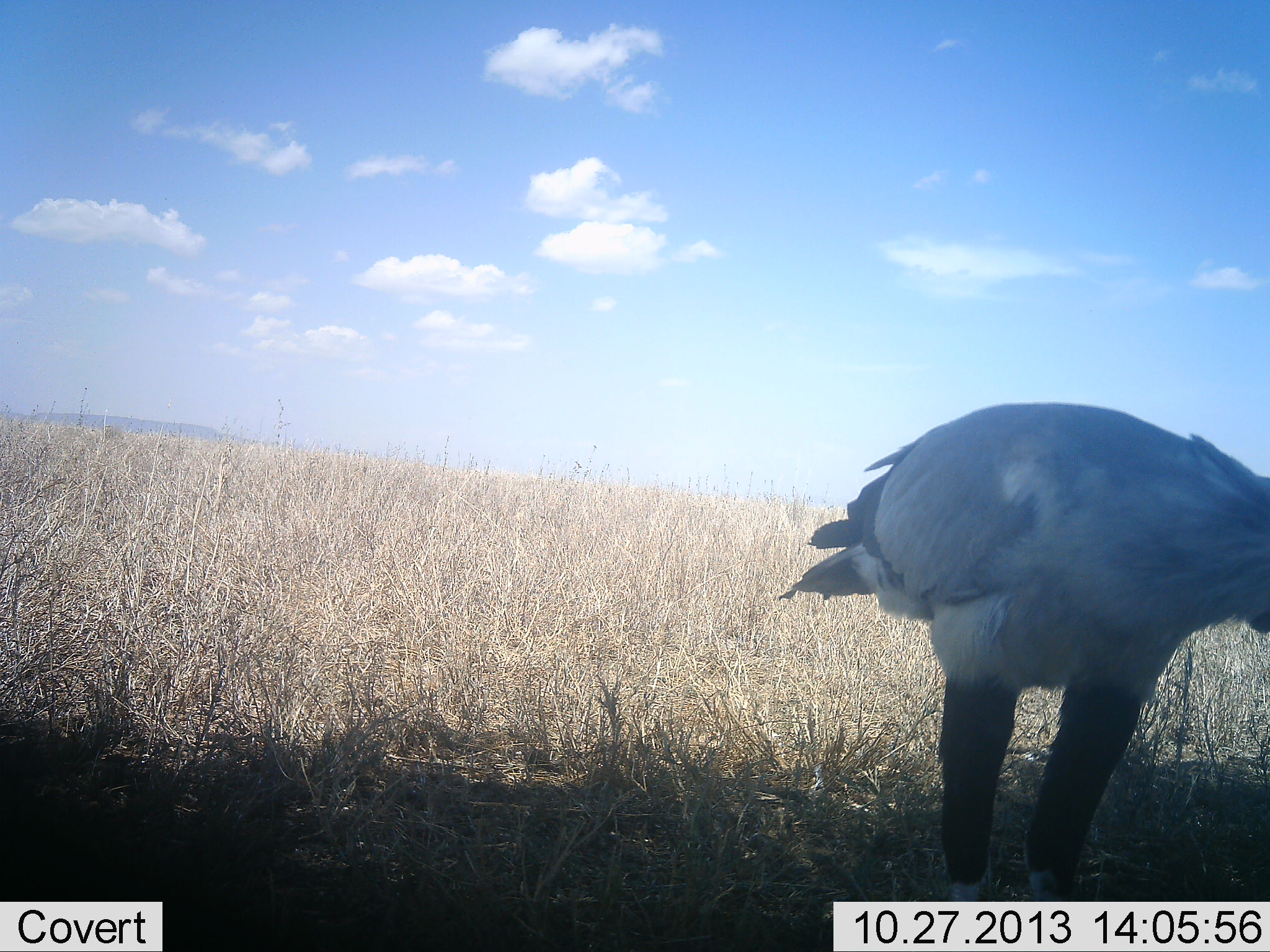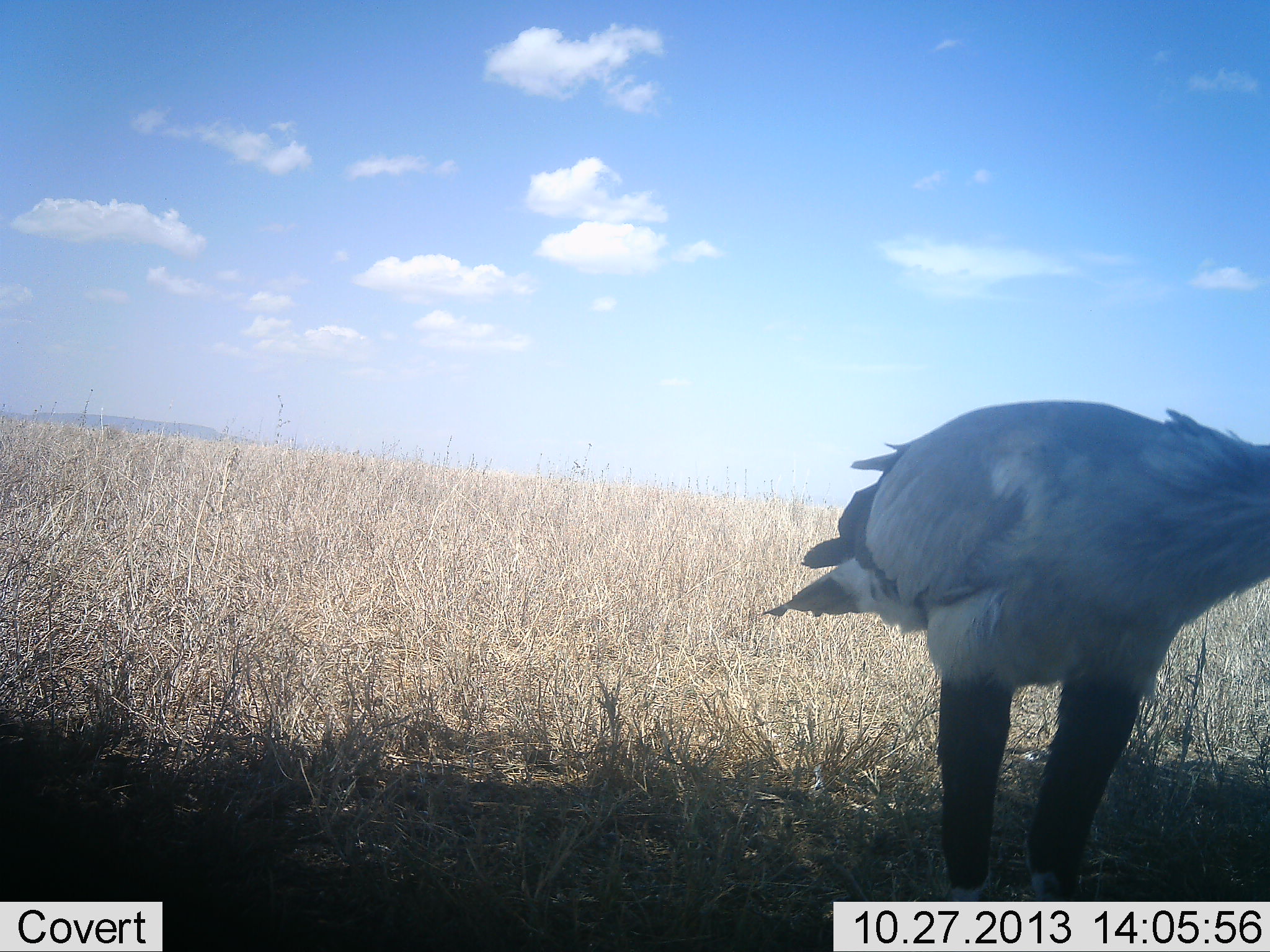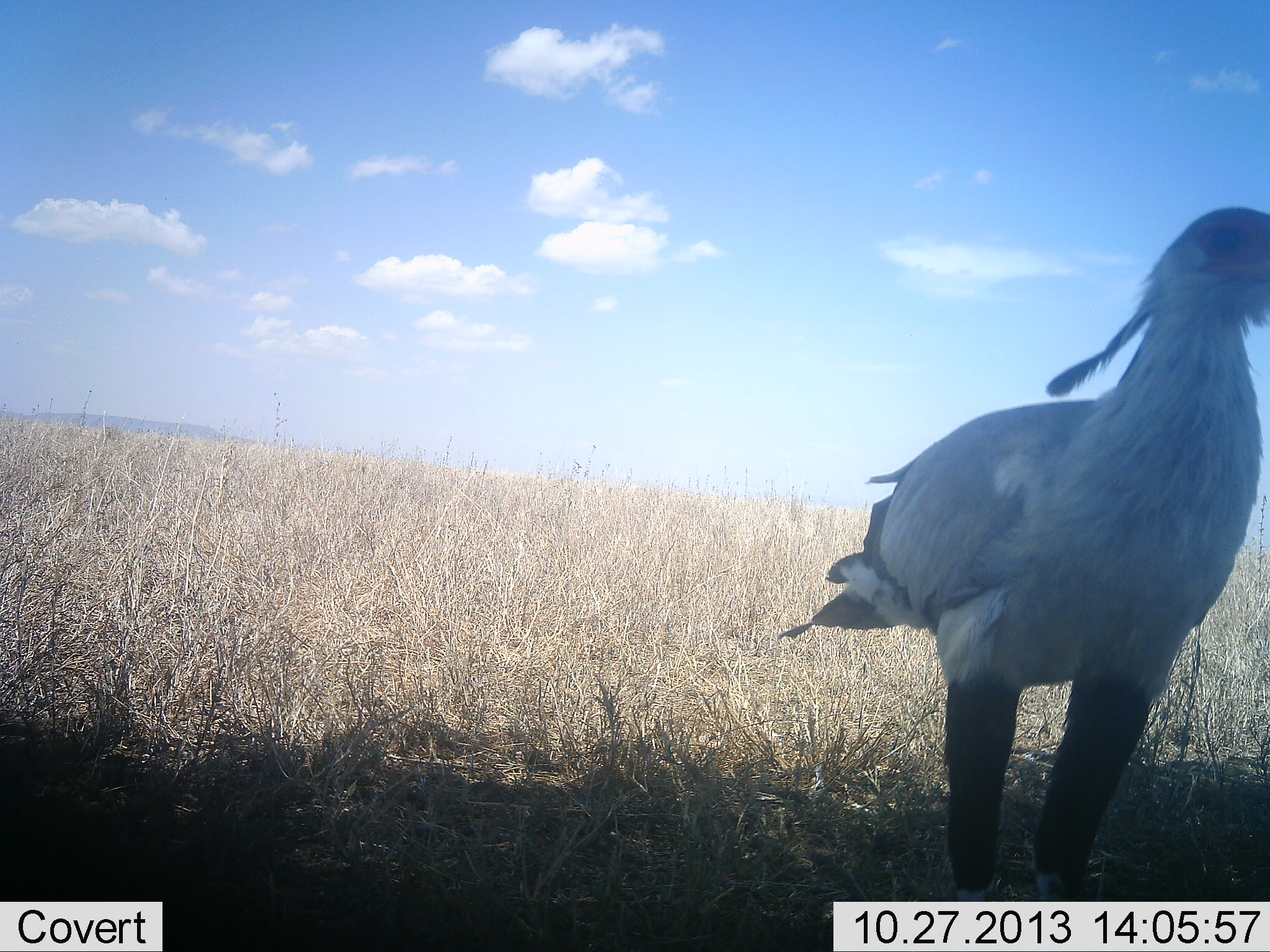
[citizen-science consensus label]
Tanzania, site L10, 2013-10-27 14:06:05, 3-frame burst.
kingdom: Animalia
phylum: Chordata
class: Aves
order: Accipitriformes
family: Sagittariidae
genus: Sagittarius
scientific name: Sagittarius serpentarius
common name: secretary bird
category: secretarybird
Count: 1.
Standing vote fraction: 84%.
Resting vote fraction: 0%.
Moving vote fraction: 5%.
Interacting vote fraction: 0%.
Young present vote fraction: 0%.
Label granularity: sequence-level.